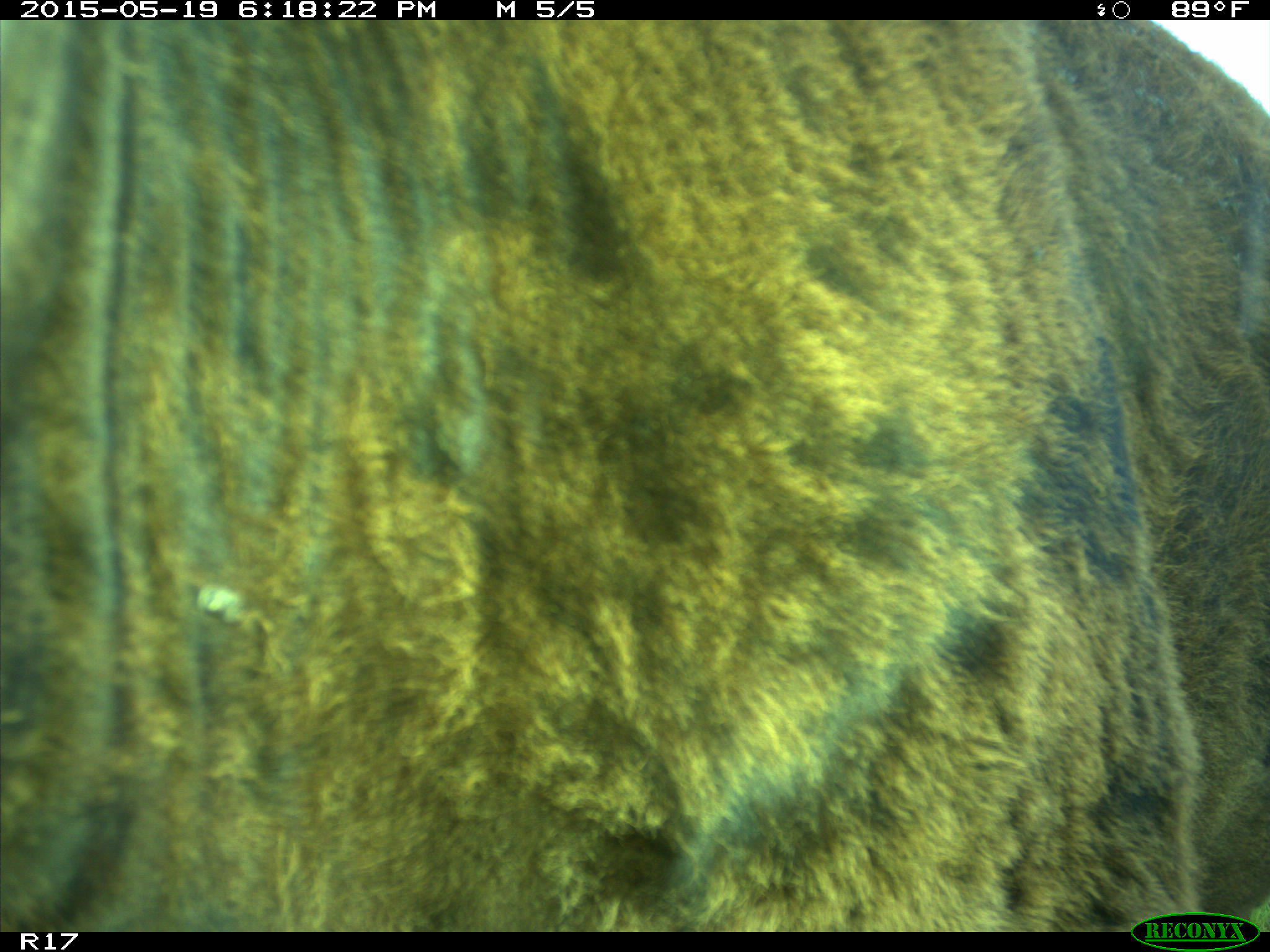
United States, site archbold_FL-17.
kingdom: Animalia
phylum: Chordata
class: Mammalia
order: Artiodactyla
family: Bovidae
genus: Bos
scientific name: Bos taurus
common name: domestic cow